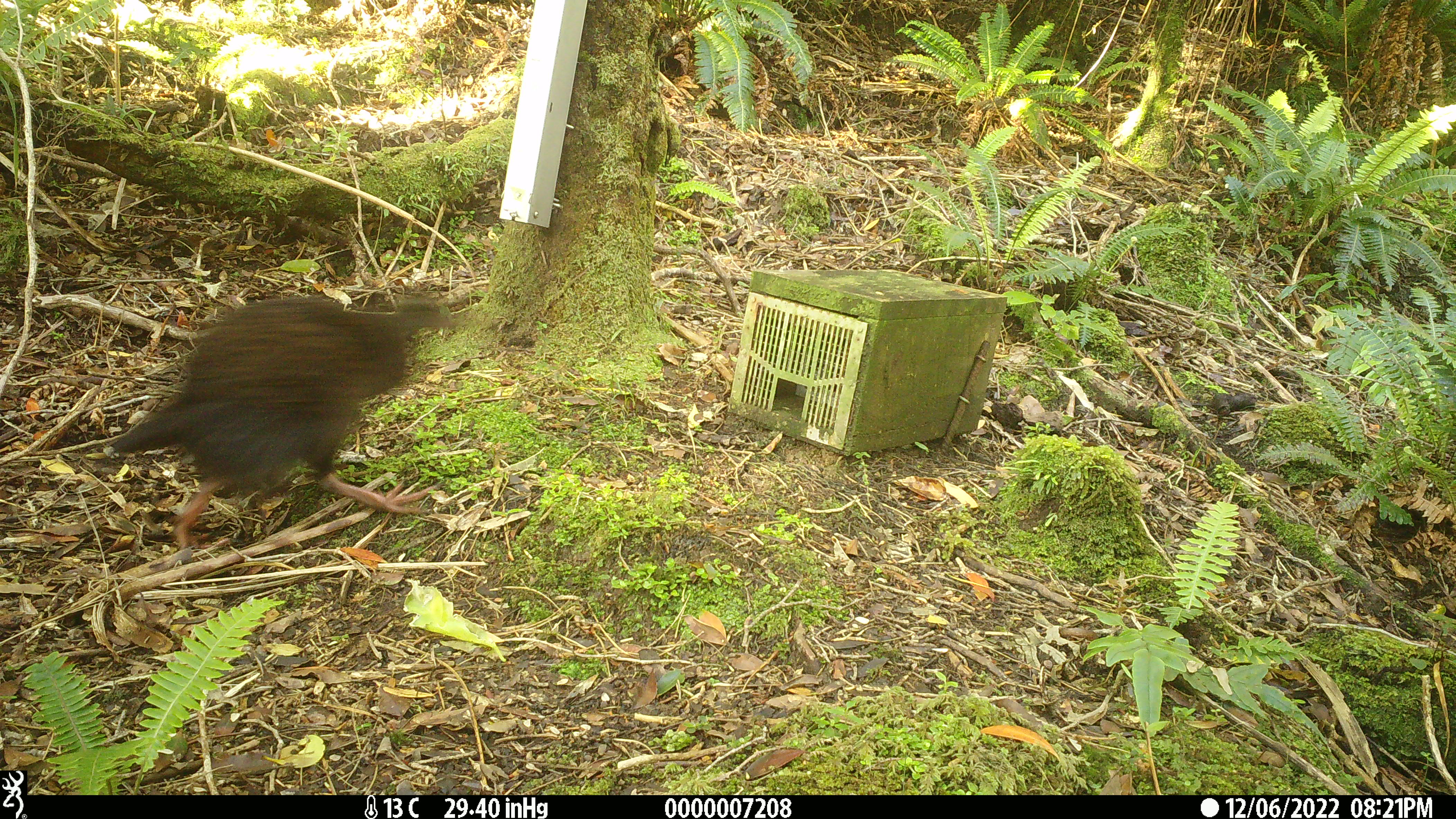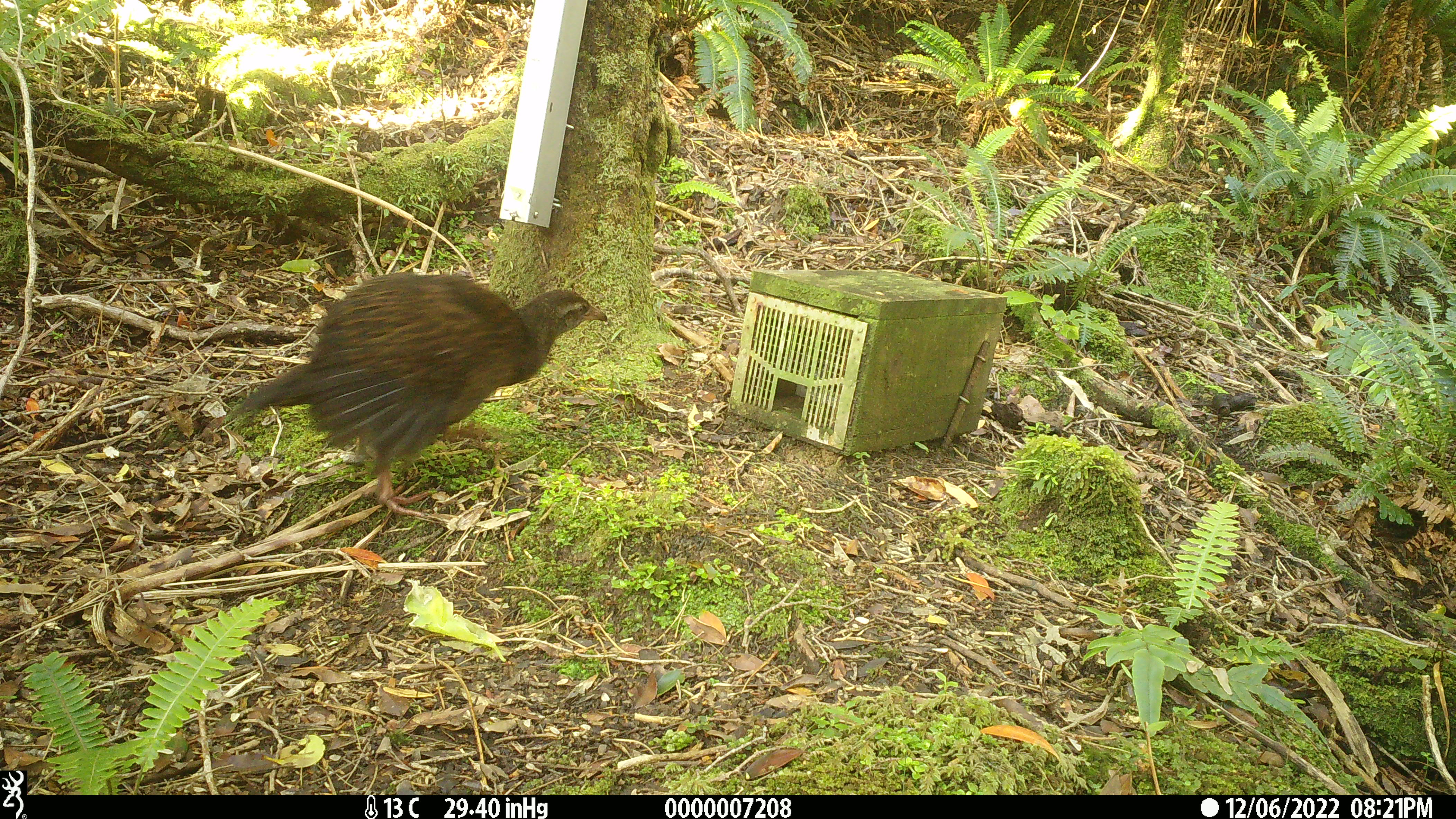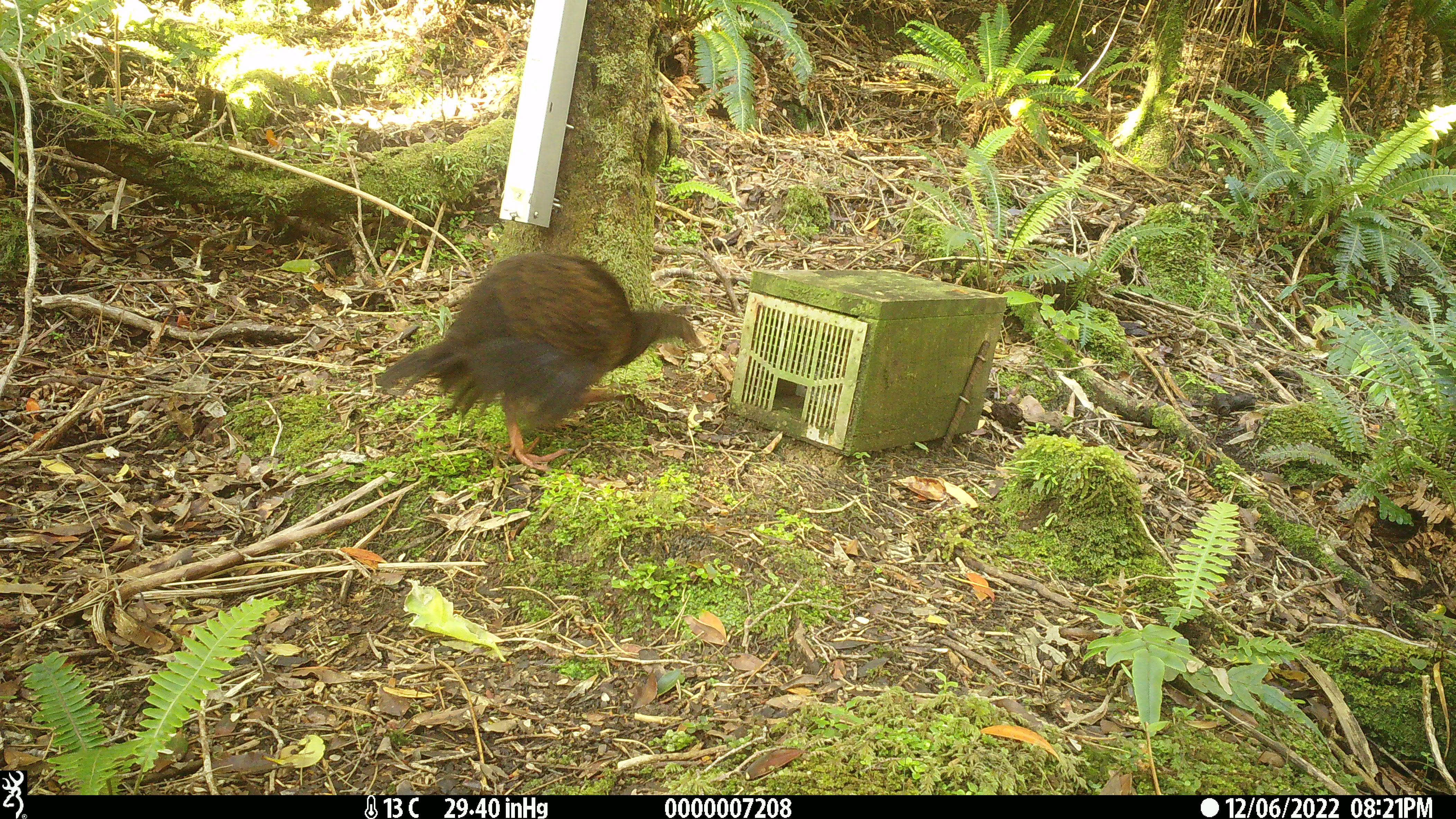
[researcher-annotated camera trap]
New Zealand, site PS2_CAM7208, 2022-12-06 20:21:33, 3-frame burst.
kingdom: Animalia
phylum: Chordata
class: Aves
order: Gruiformes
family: Rallidae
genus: Gallirallus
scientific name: Gallirallus australis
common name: weka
Weka (Gallirallus australis).